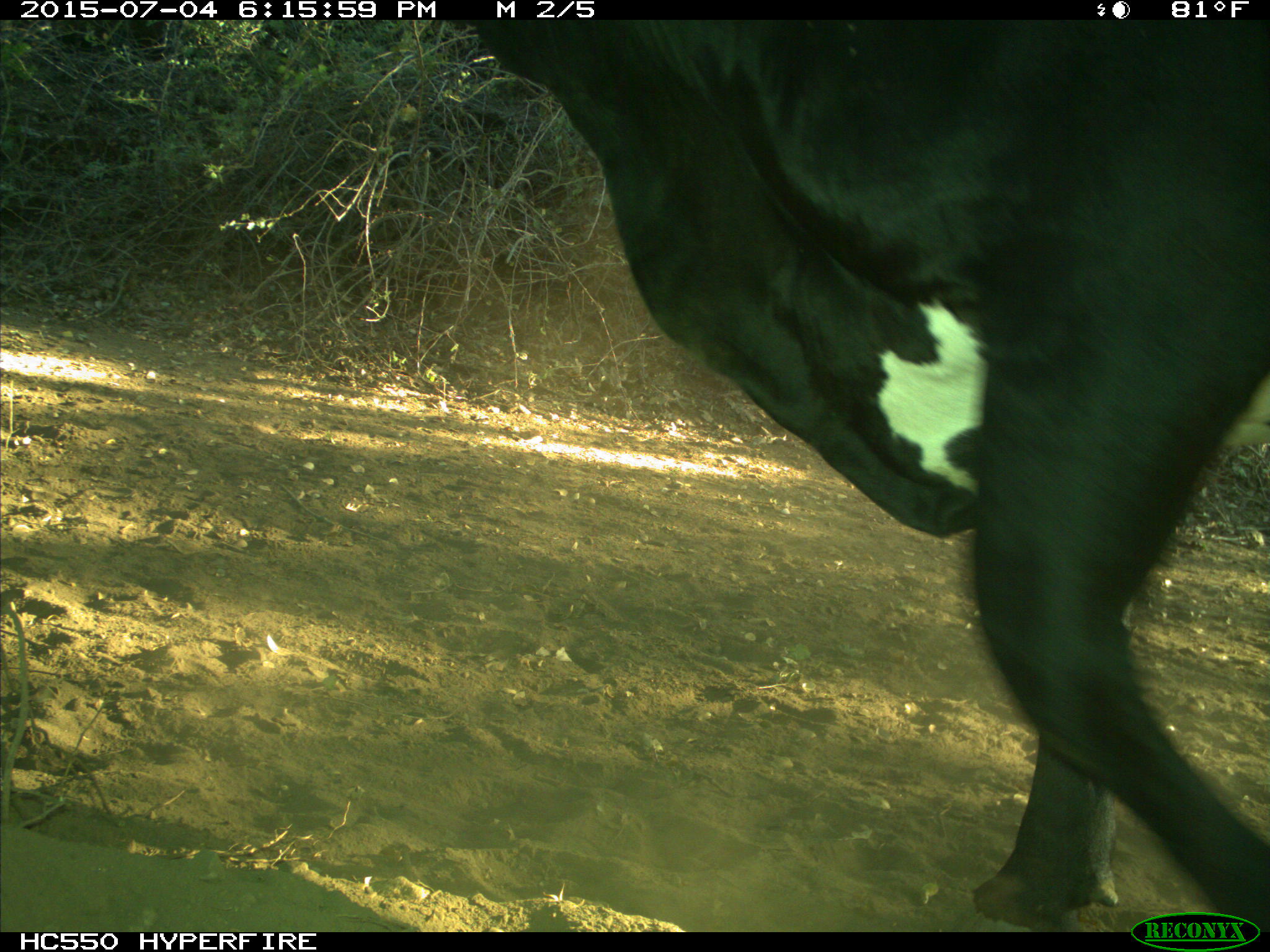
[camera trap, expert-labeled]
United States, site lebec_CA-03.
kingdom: Animalia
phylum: Chordata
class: Mammalia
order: Artiodactyla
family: Bovidae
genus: Bos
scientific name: Bos taurus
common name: domestic cow